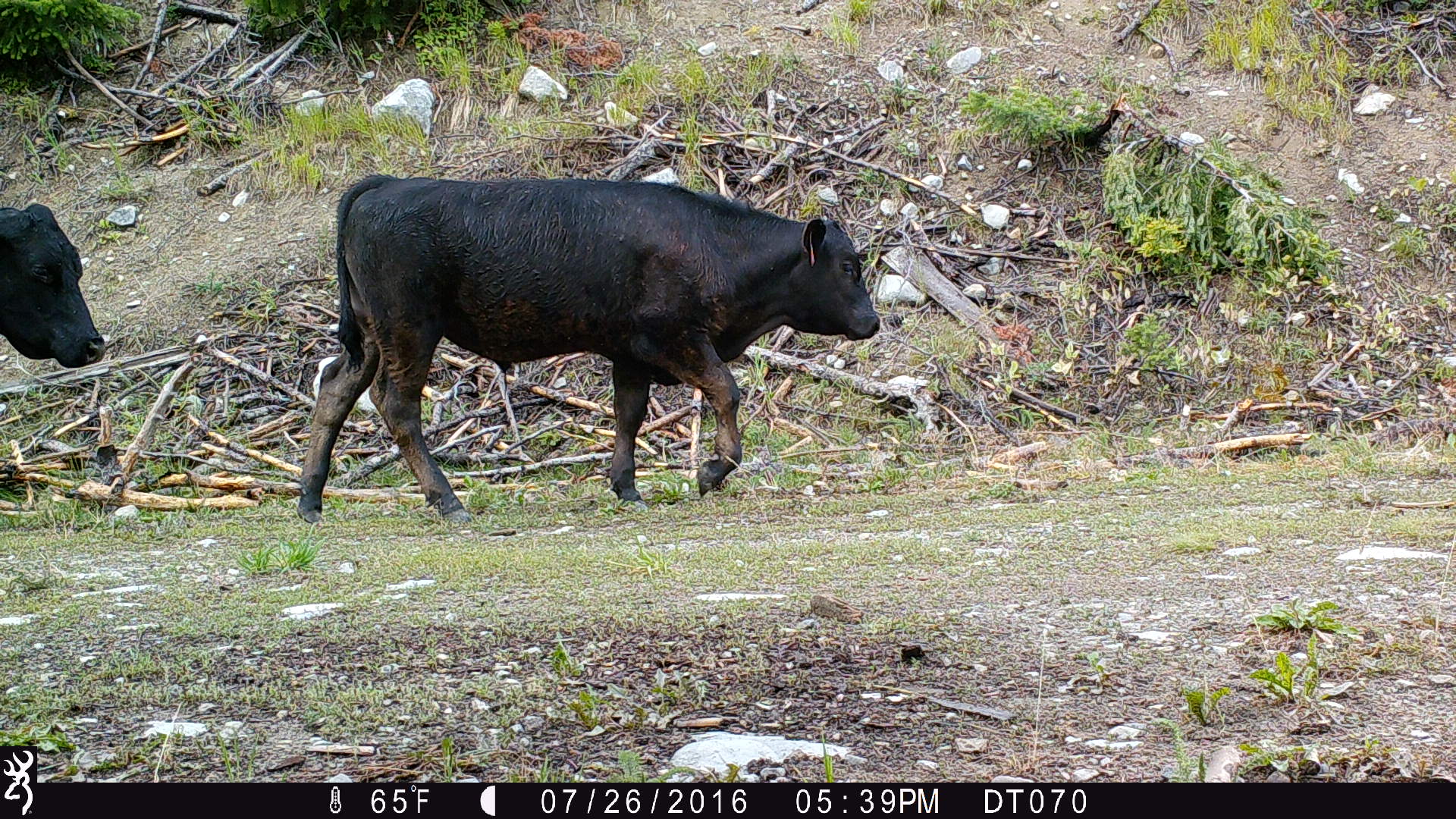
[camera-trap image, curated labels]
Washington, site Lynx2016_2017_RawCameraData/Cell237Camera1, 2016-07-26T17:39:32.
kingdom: Animalia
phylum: Chordata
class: Mammalia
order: Artiodactyla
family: Bovidae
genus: Bos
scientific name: Bos taurus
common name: domestic cattle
Domestic cattle (Bos taurus). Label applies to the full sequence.